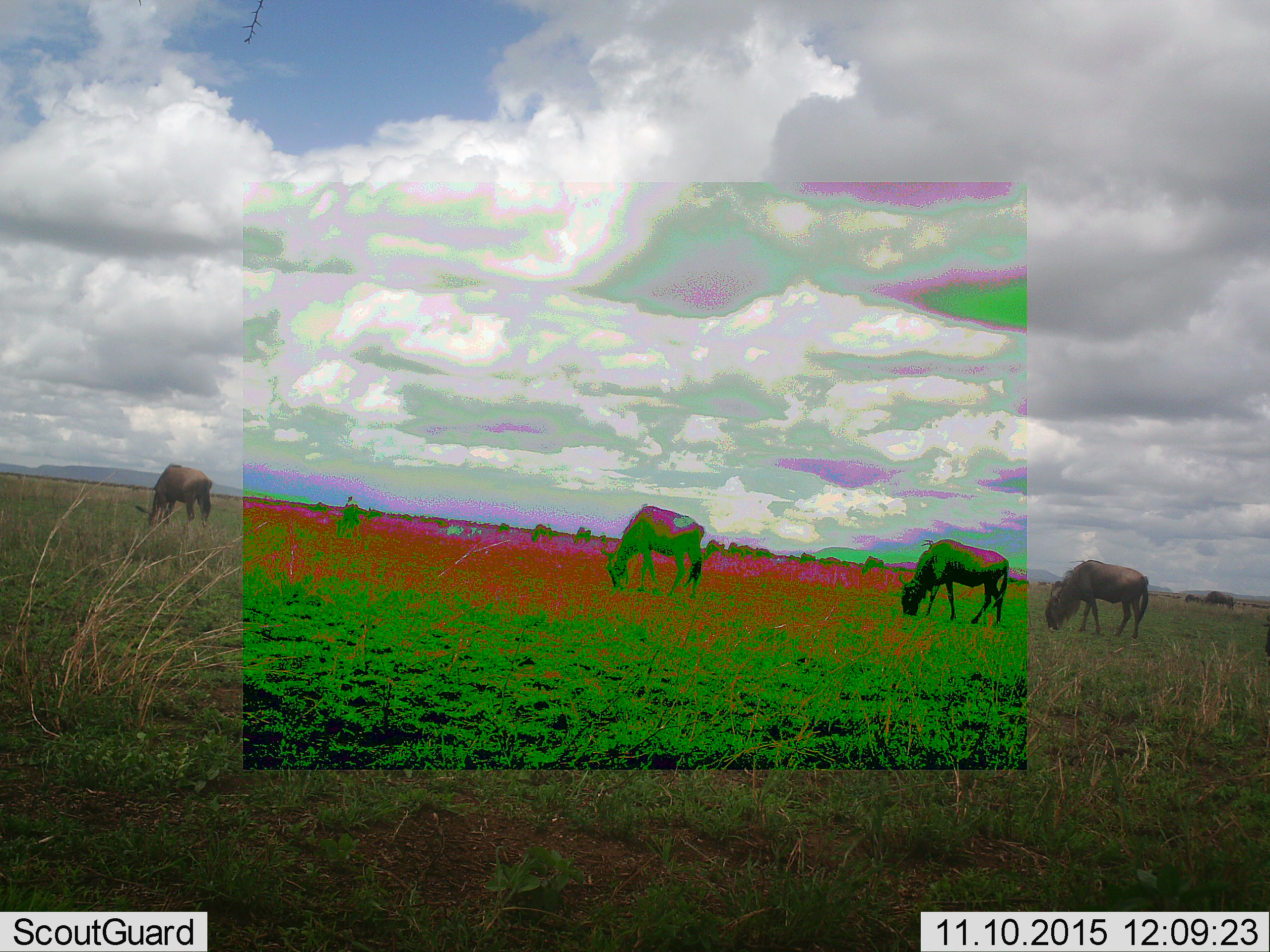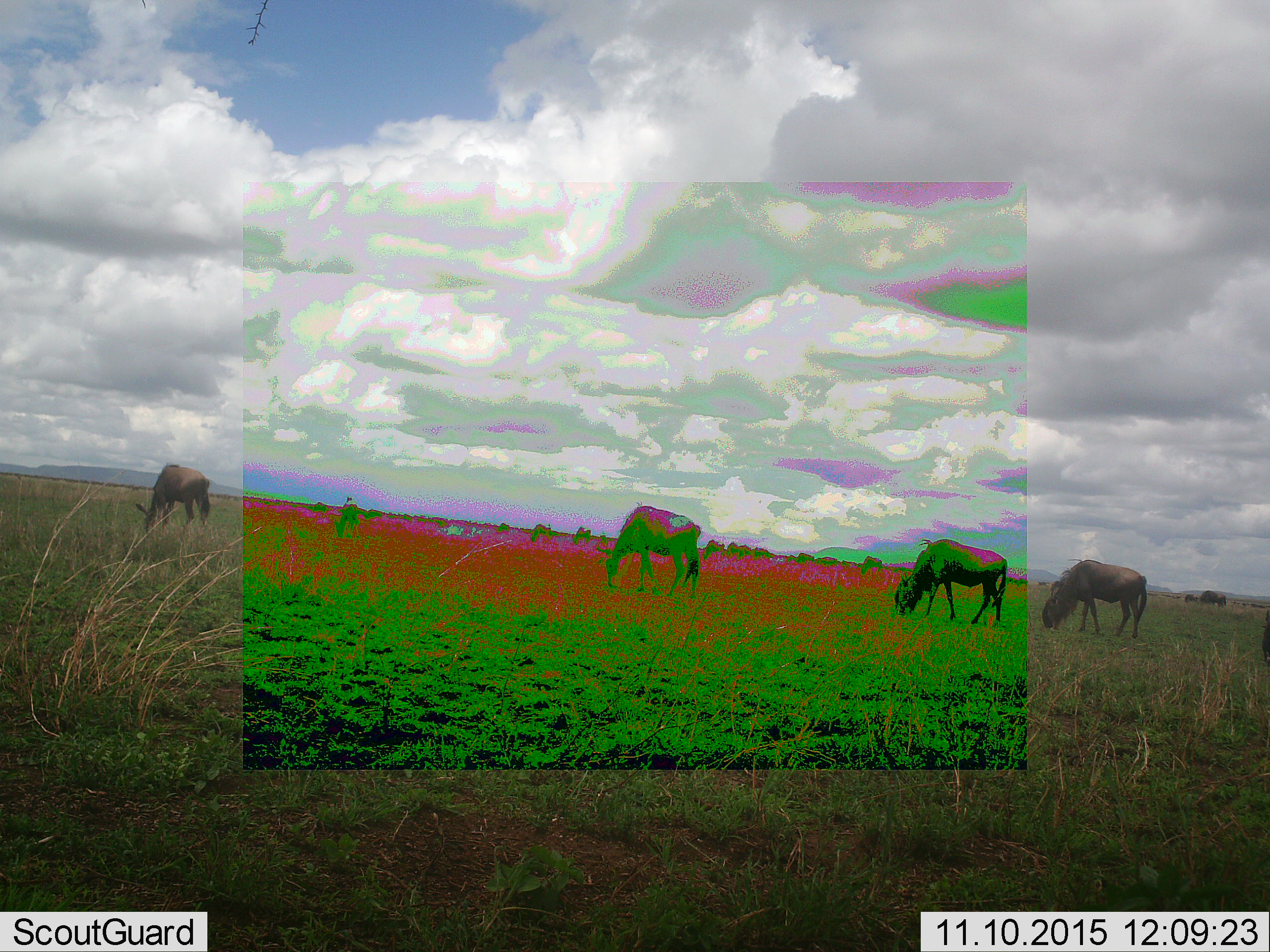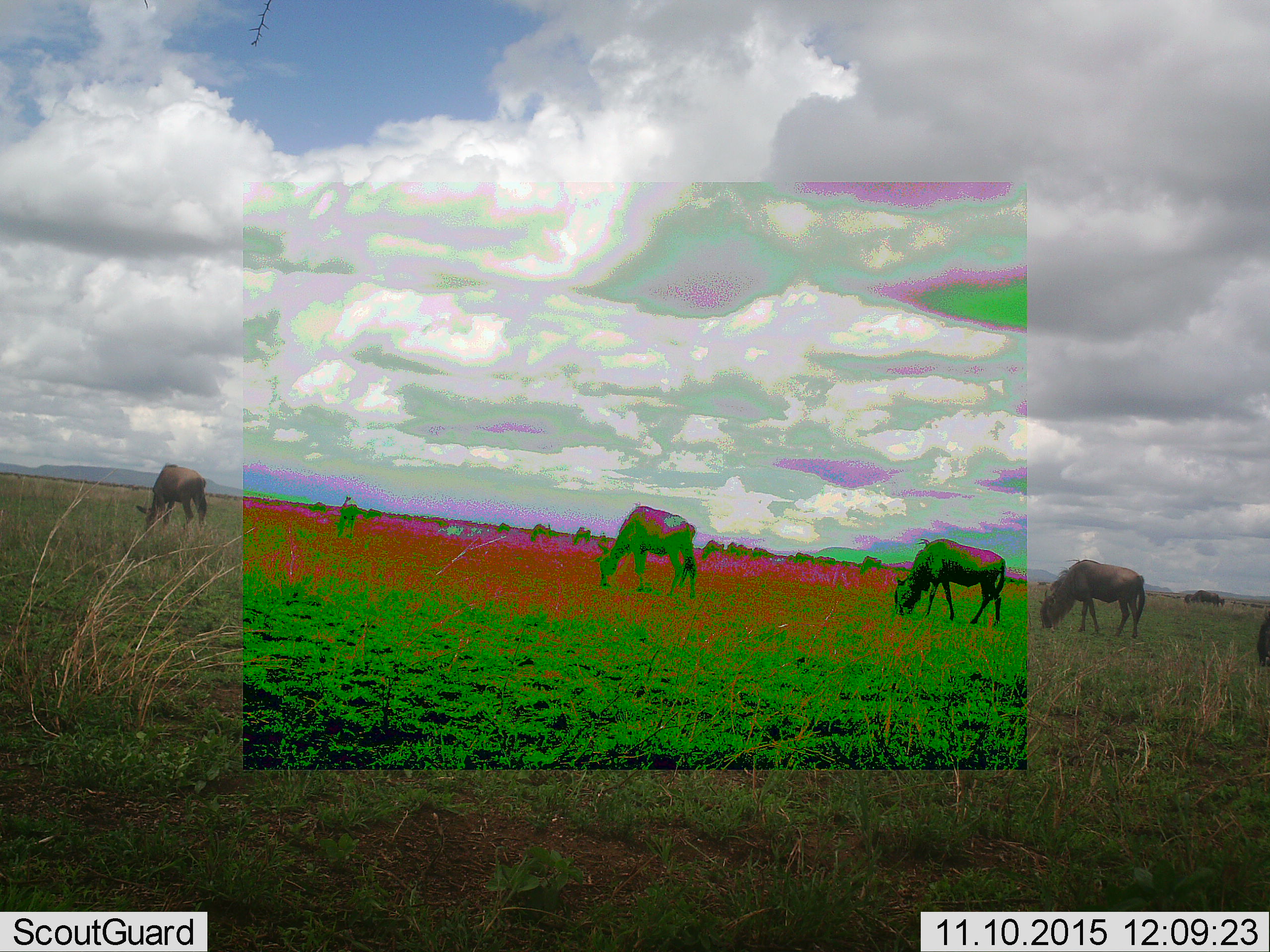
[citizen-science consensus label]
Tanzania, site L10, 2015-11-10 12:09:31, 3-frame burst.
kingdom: Animalia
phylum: Chordata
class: Mammalia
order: Artiodactyla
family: Bovidae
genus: Connochaetes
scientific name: Connochaetes taurinus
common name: blue wildebeest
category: wildebeest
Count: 5.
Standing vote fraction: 56%.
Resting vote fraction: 11%.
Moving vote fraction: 33%.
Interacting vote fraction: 11%.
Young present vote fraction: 0%.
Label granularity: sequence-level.